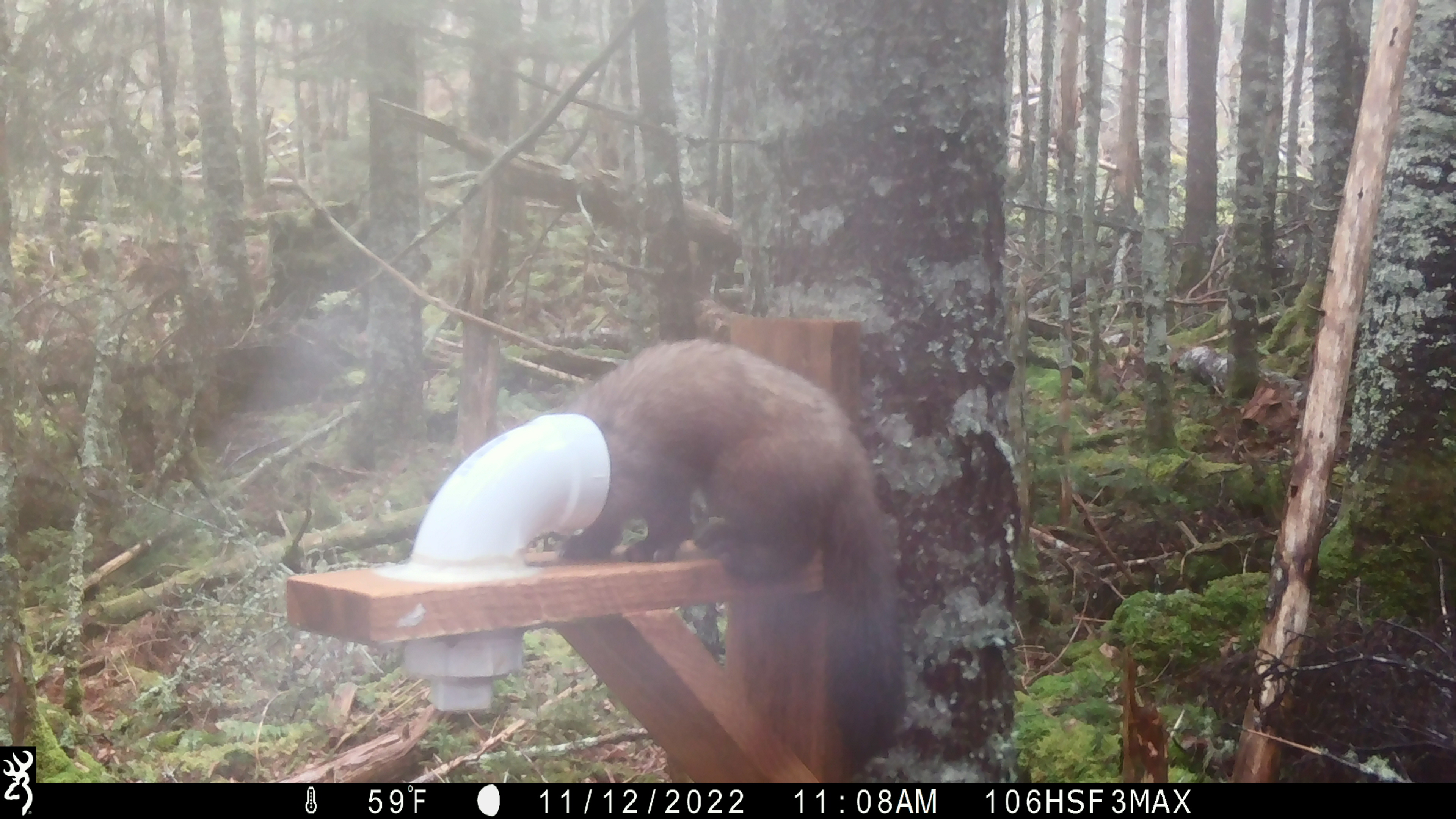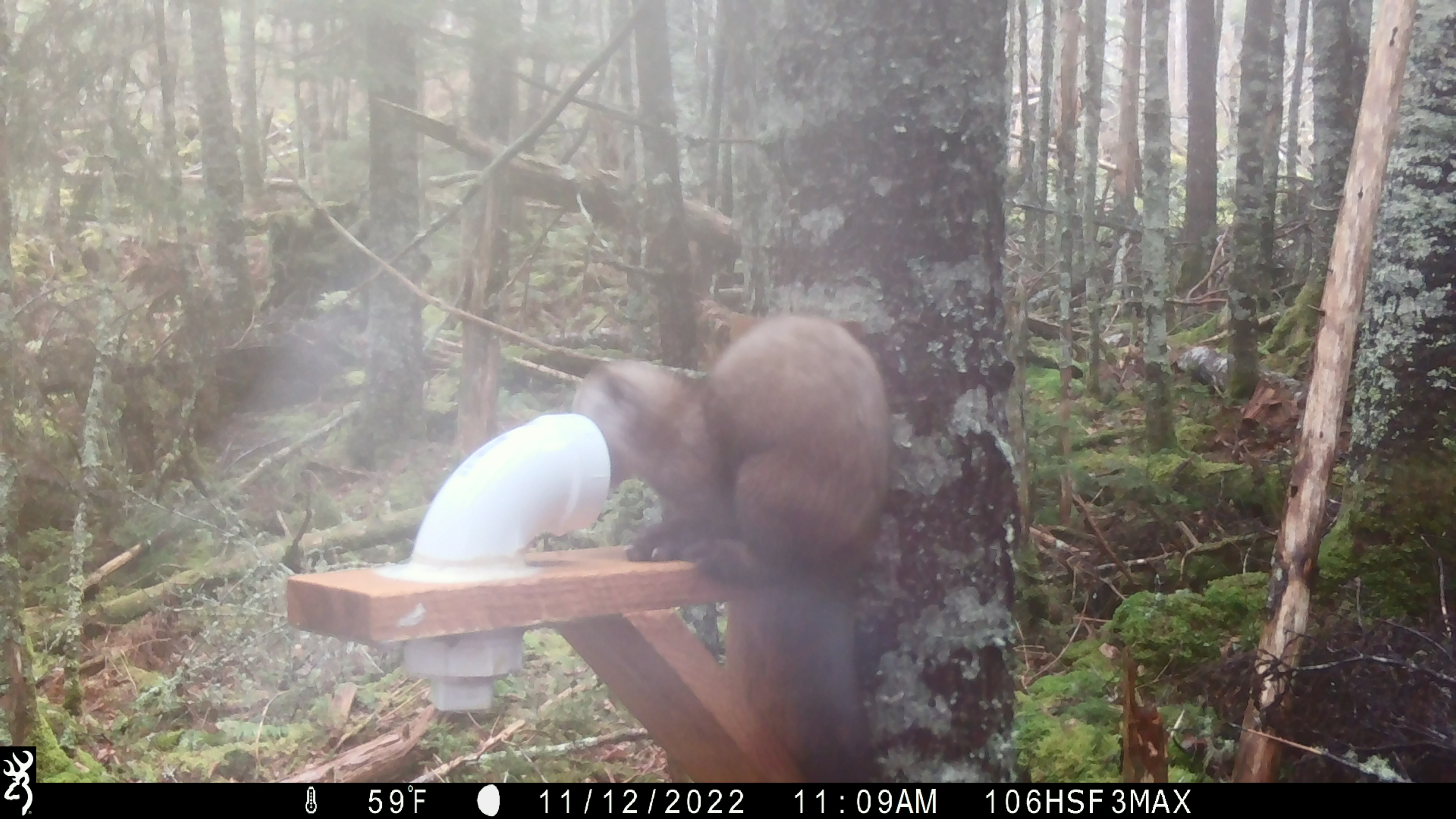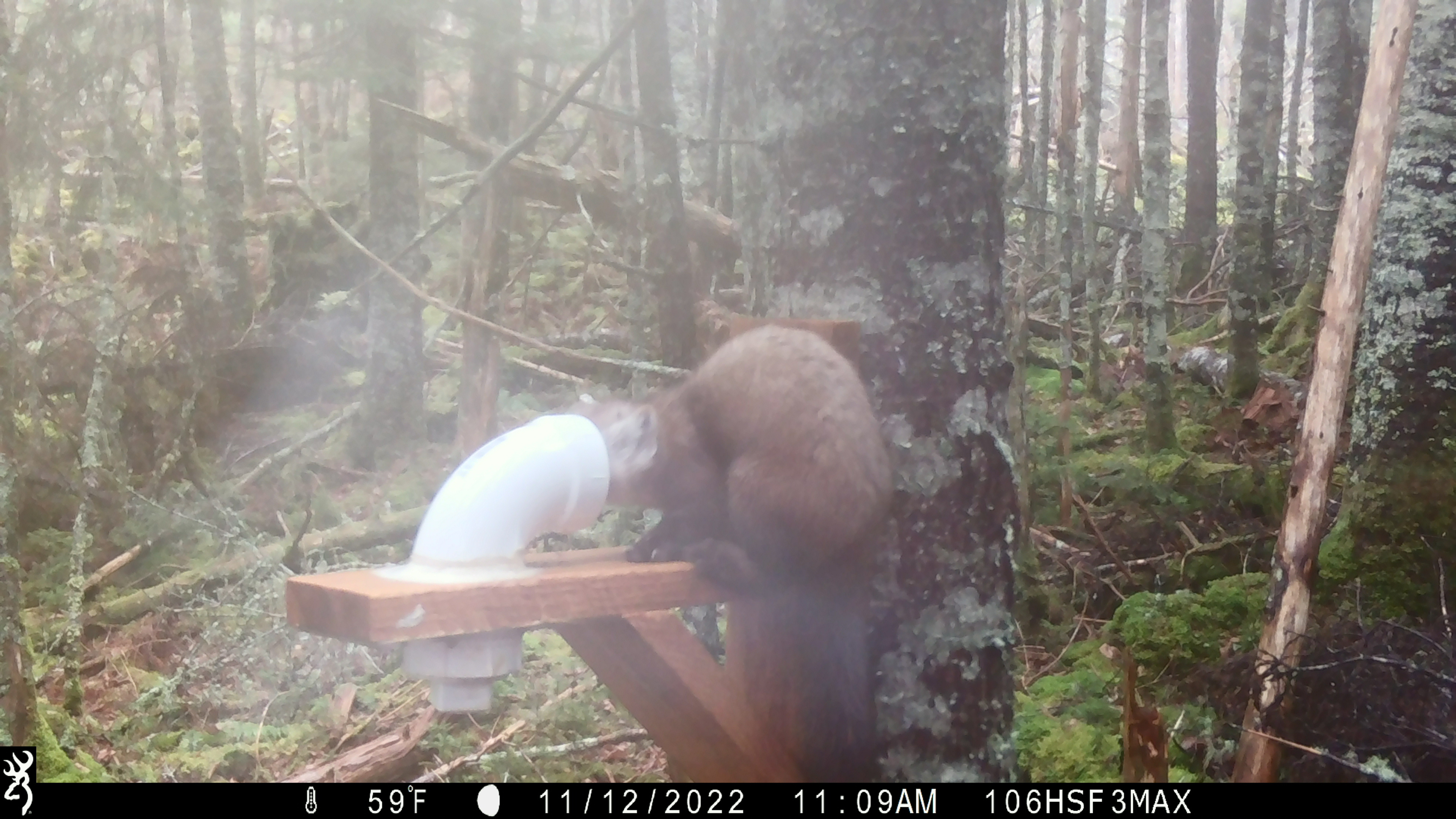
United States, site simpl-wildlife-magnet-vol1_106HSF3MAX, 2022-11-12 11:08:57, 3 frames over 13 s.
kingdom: Animalia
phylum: Chordata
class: Mammalia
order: Carnivora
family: Mustelidae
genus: Martes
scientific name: Martes americana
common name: american marten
American marten (Martes americana).